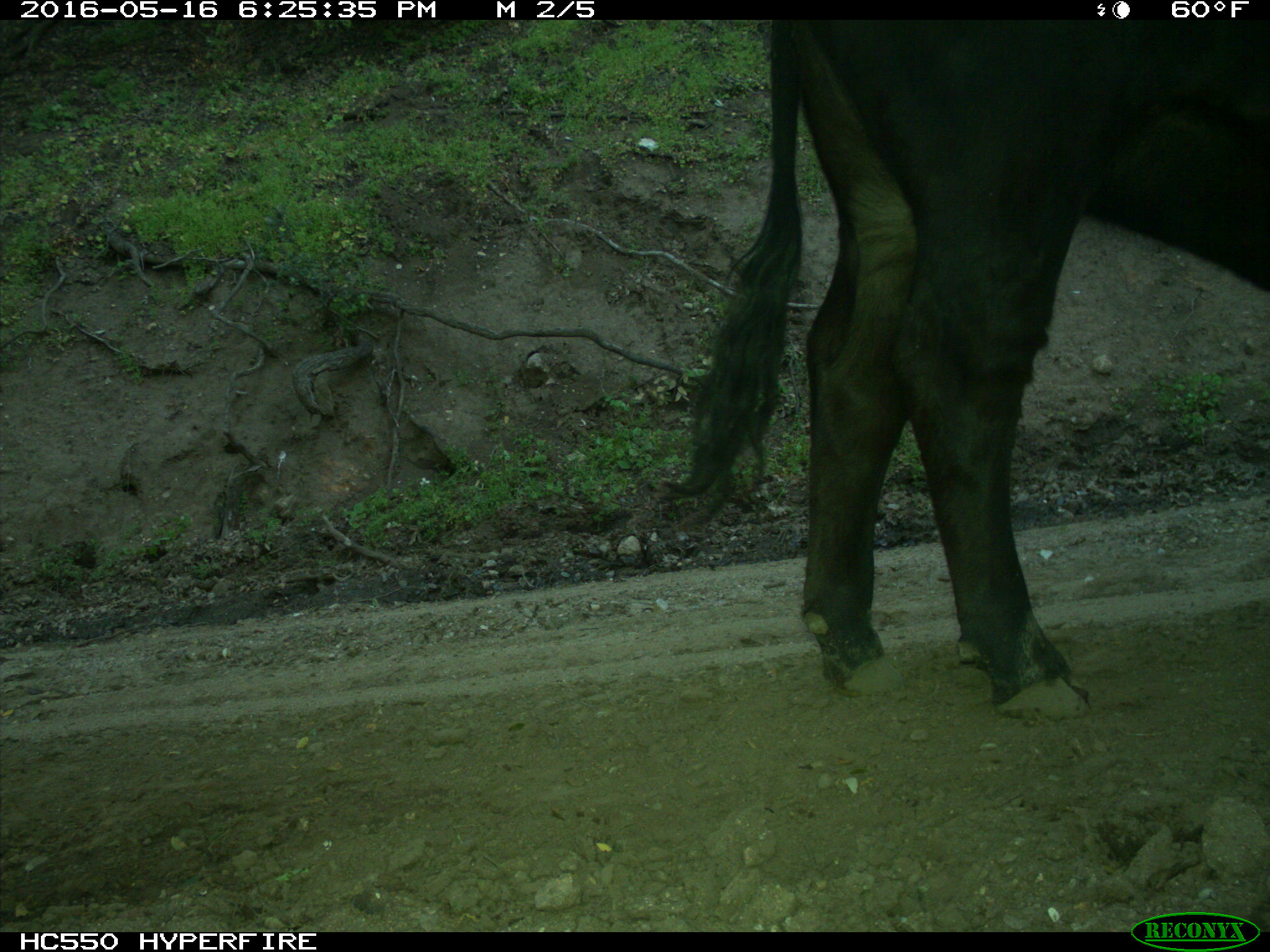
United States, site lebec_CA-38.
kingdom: Animalia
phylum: Chordata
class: Mammalia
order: Artiodactyla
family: Bovidae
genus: Bos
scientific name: Bos taurus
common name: domestic cow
Bos taurus (domestic cow).